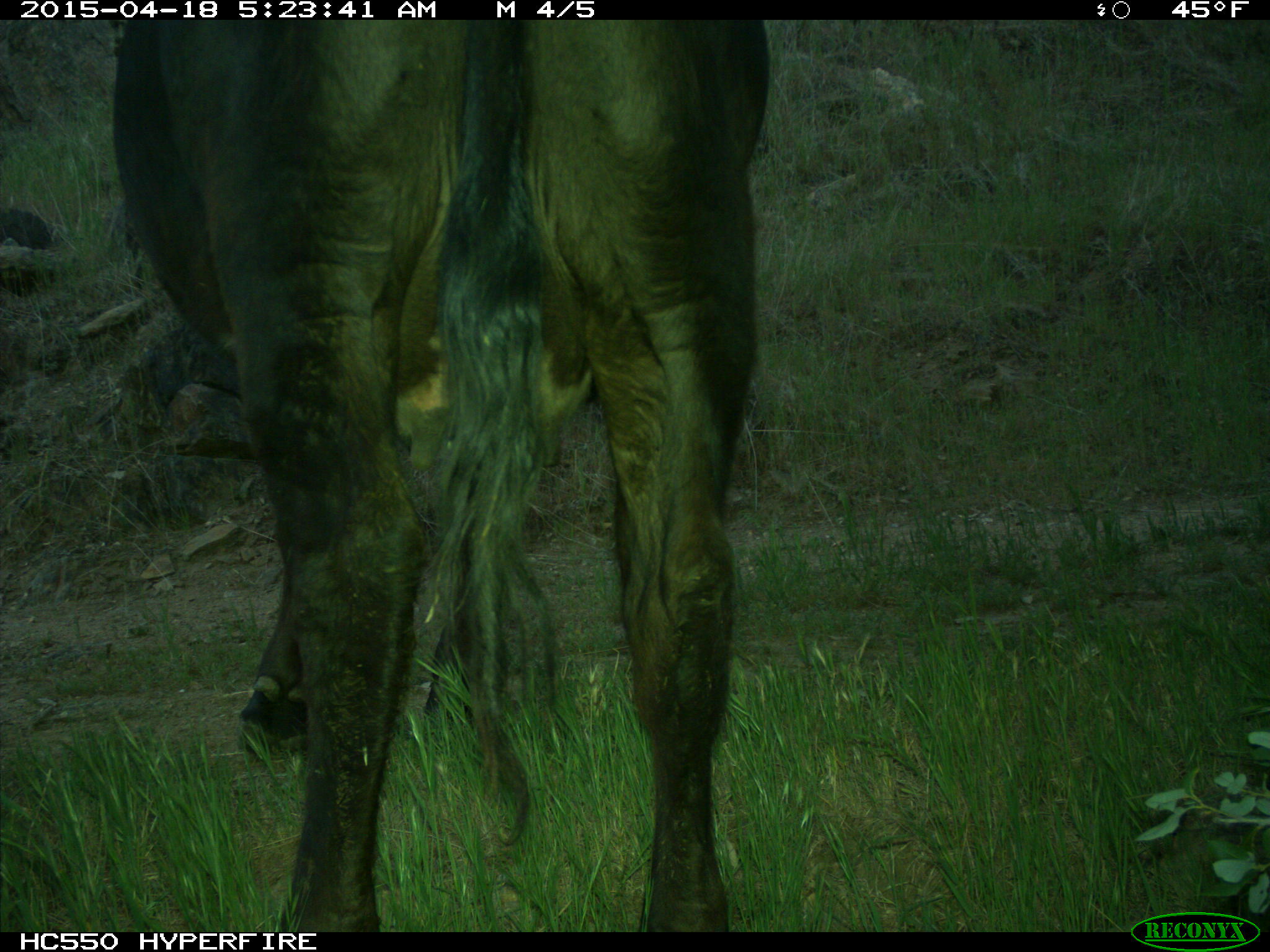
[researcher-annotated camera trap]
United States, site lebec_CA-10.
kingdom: Animalia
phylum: Chordata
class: Mammalia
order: Artiodactyla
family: Bovidae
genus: Bos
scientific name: Bos taurus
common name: domestic cow